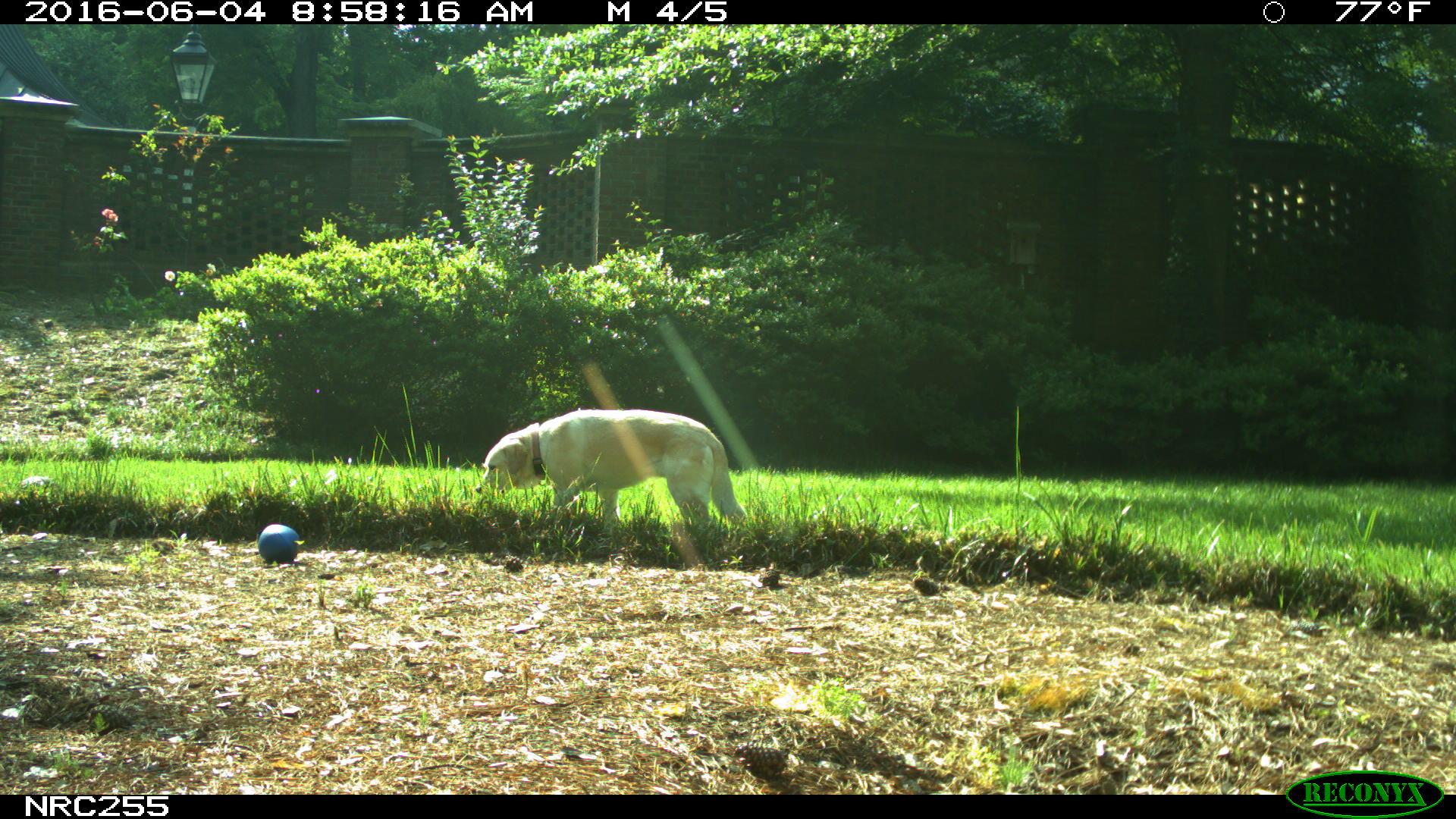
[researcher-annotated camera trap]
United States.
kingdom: Animalia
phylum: Chordata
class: Mammalia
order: Carnivora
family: Canidae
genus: Canis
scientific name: Canis familiaris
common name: domestic dog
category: Dog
Dog (domestic dog) (Canis familiaris).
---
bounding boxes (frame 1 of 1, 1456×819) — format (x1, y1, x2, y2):
Dog: (470, 391, 751, 539)